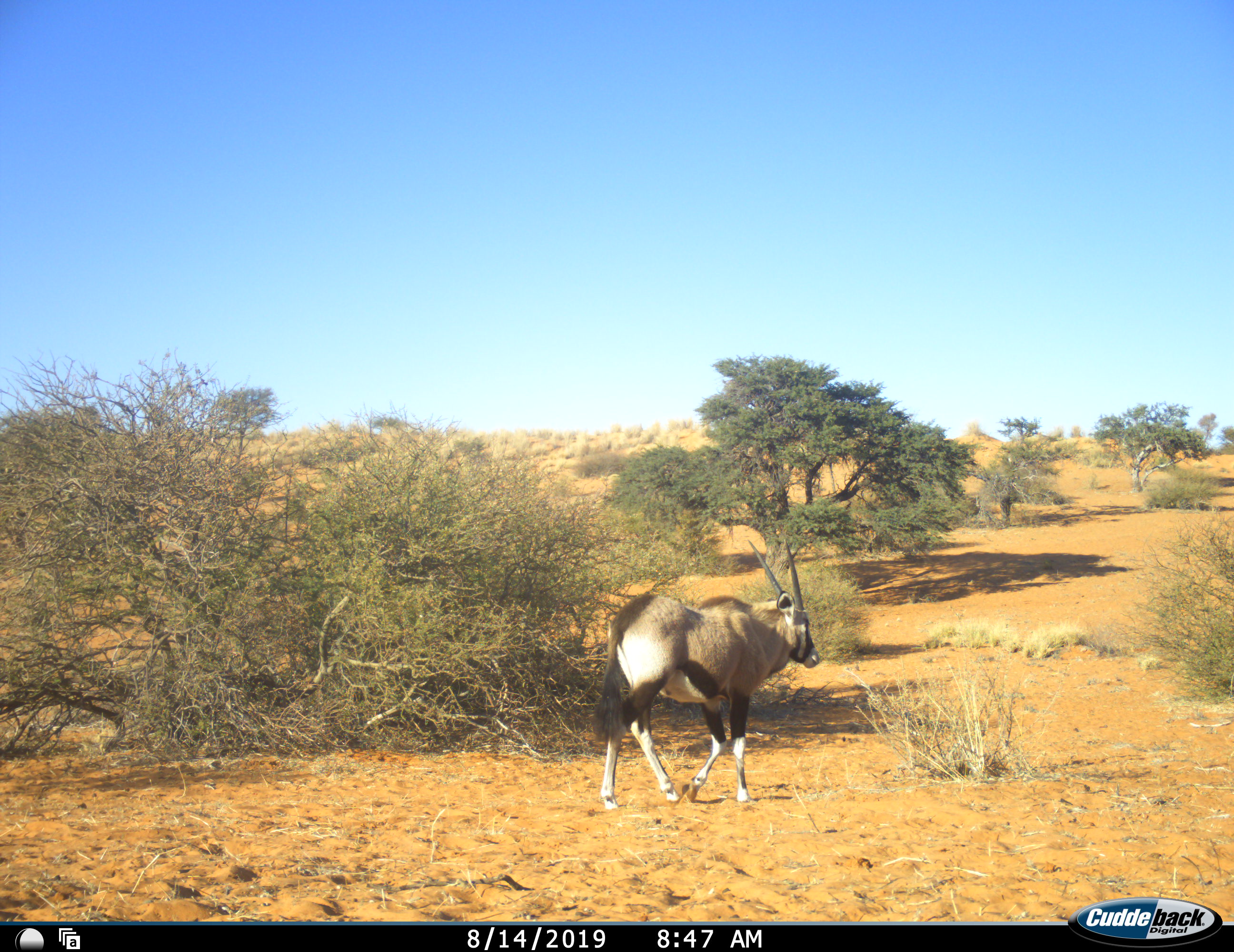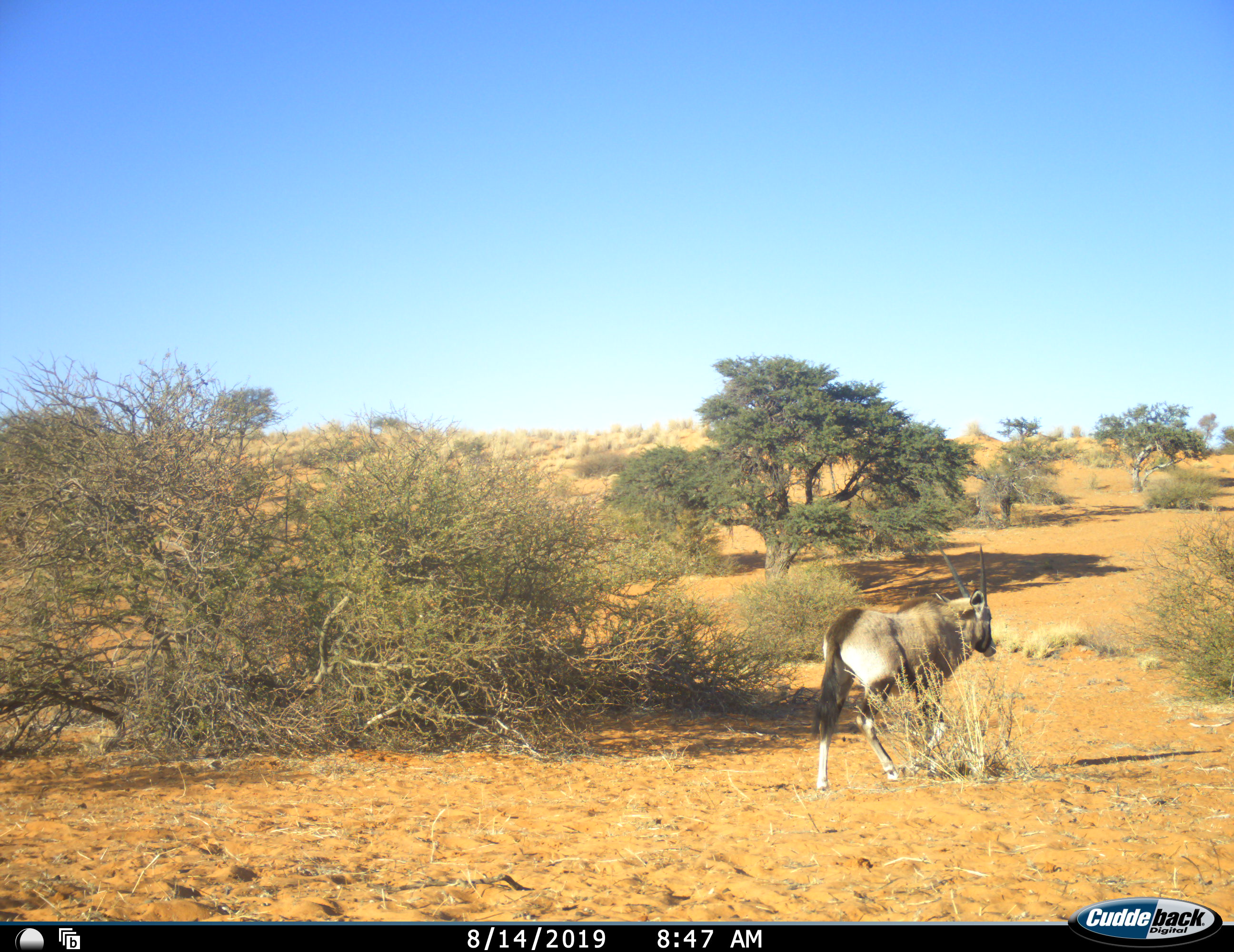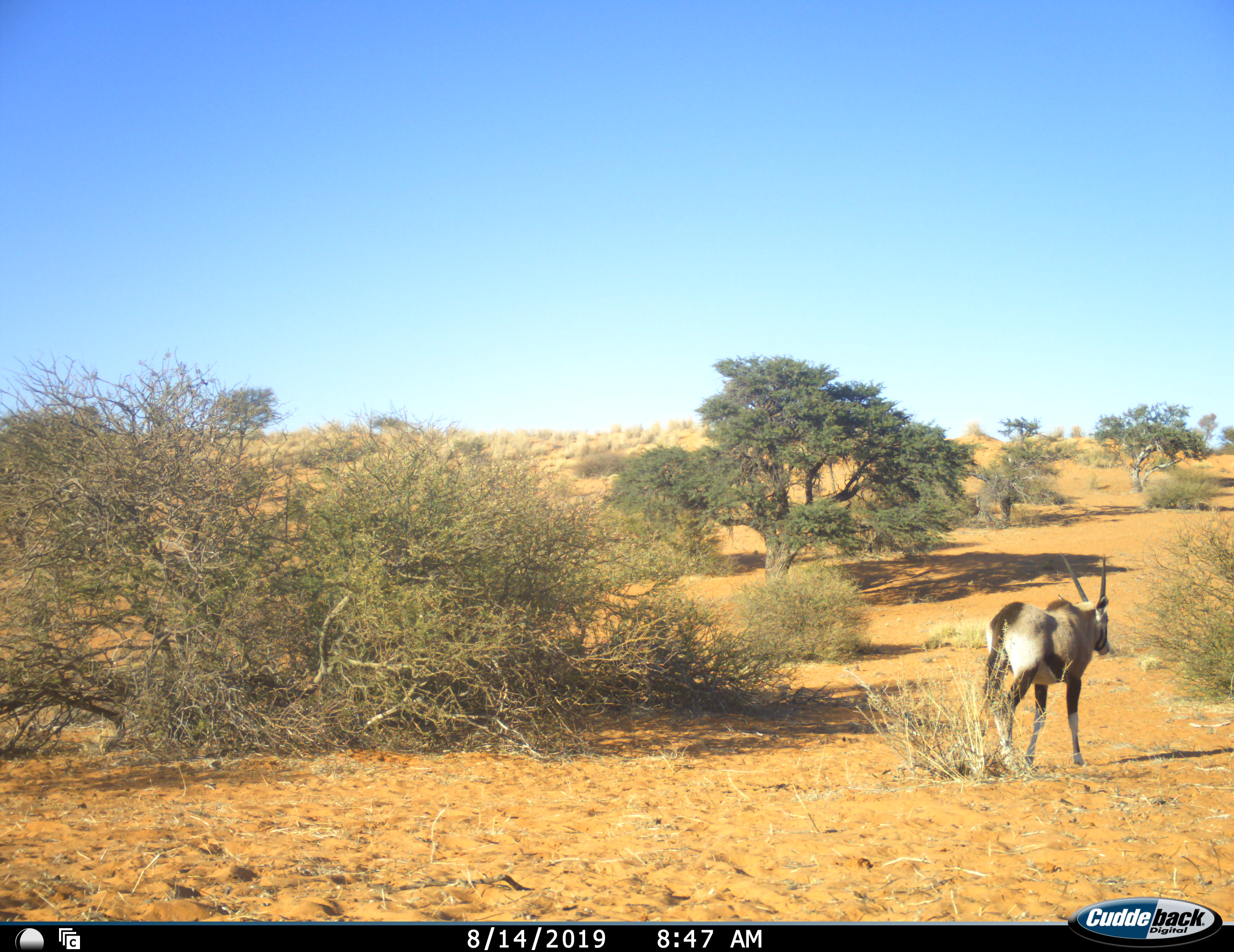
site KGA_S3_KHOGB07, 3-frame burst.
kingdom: Animalia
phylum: Chordata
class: Mammalia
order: Artiodactyla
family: Bovidae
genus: Oryx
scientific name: Oryx gazella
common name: gemsbok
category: oryx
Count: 1.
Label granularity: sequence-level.